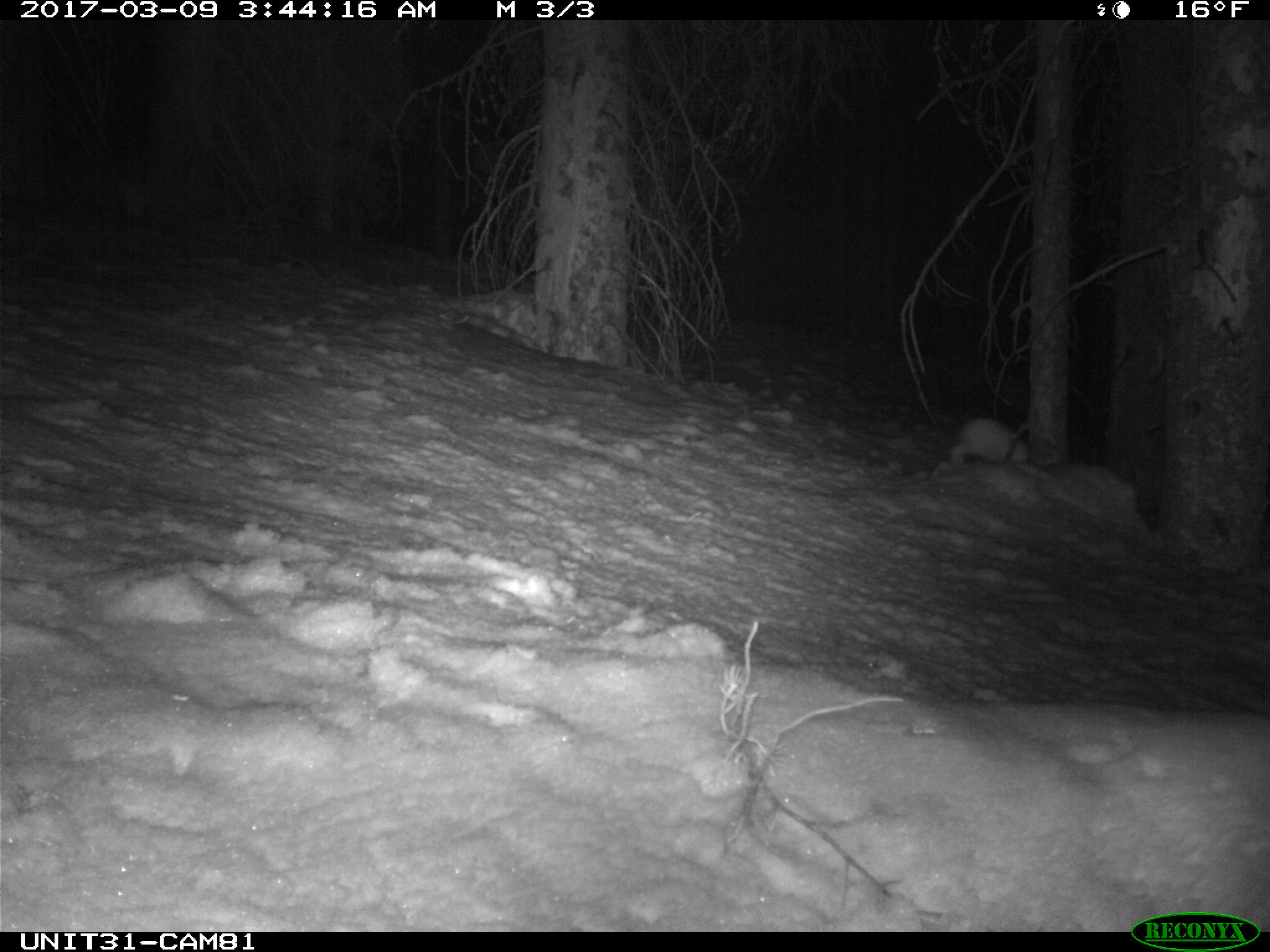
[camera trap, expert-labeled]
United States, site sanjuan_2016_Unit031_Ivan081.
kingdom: Animalia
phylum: Chordata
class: Mammalia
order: Lagomorpha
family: Leporidae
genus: Lepus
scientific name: Lepus americanus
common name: snowshoe hare